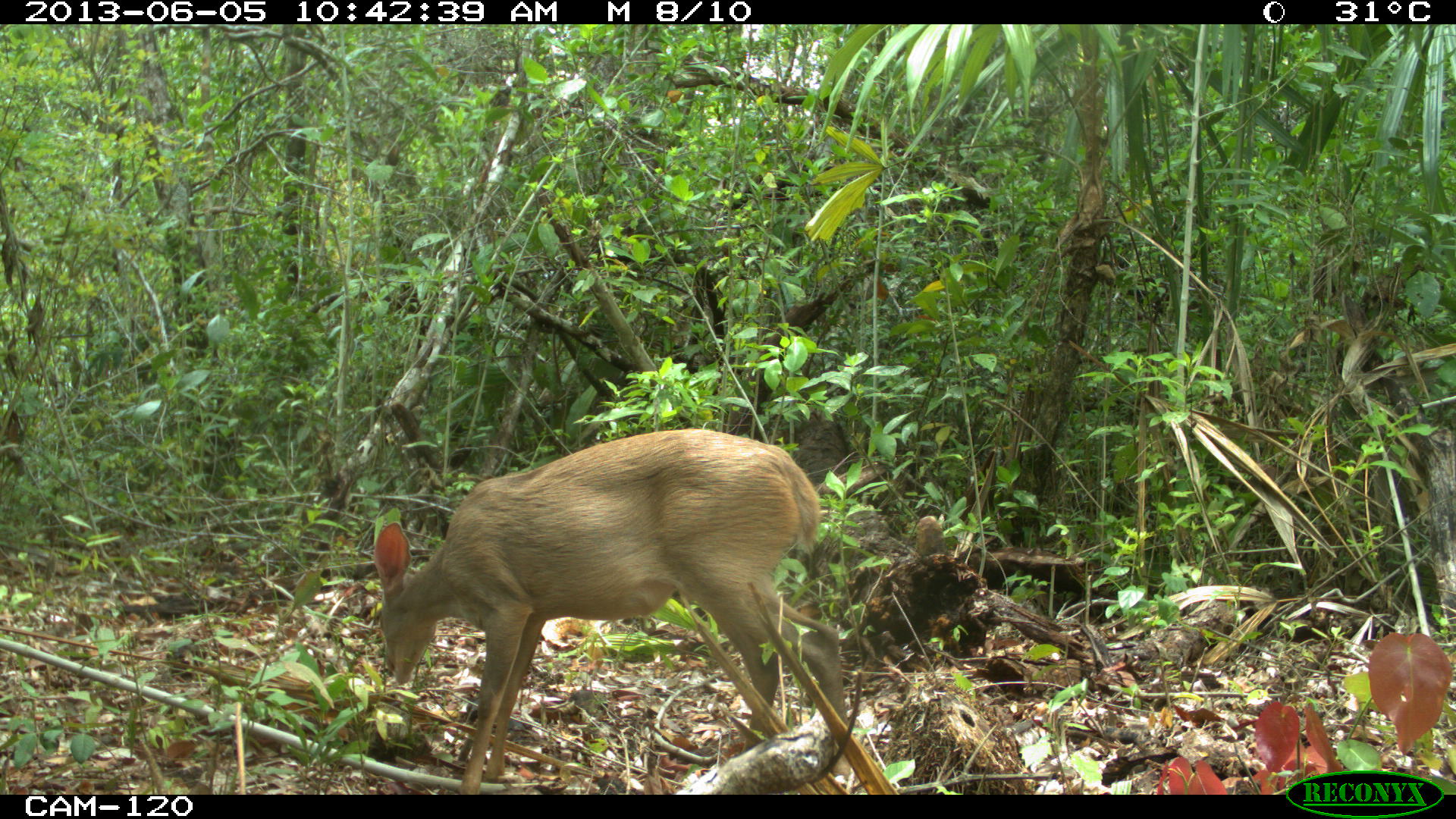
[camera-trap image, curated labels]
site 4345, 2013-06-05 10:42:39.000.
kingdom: Animalia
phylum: Chordata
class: Mammalia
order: Artiodactyla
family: Cervidae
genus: Odocoileus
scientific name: Odocoileus pandora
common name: yucatán brown brocket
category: mazama pandora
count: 1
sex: female